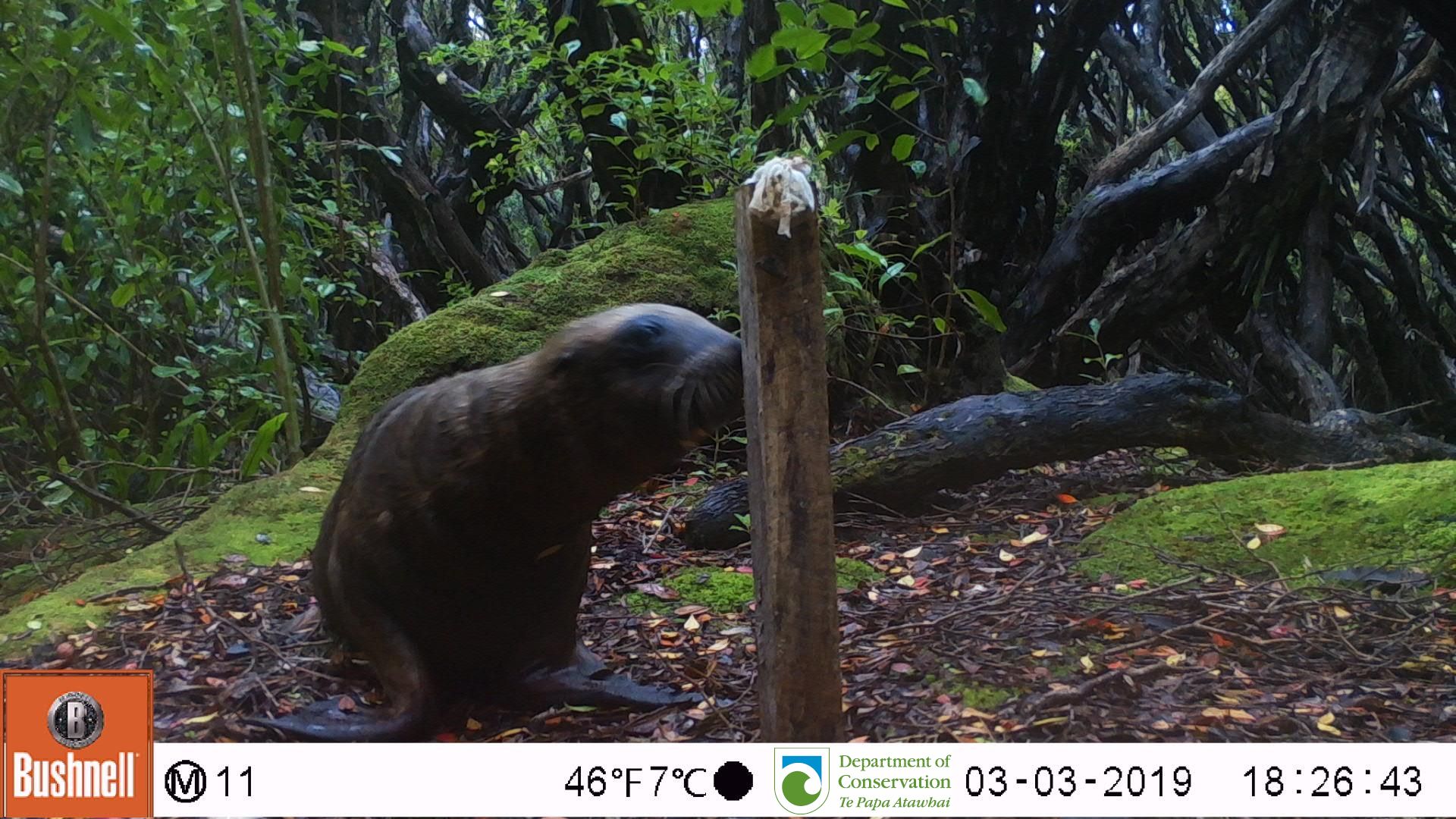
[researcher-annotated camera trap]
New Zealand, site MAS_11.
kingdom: Animalia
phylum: Chordata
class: Mammalia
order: Carnivora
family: Otariidae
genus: Phocarctos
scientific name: Phocarctos hookeri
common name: new zealand sea lion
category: sealion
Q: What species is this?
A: Sealion (new zealand sea lion) (Phocarctos hookeri).